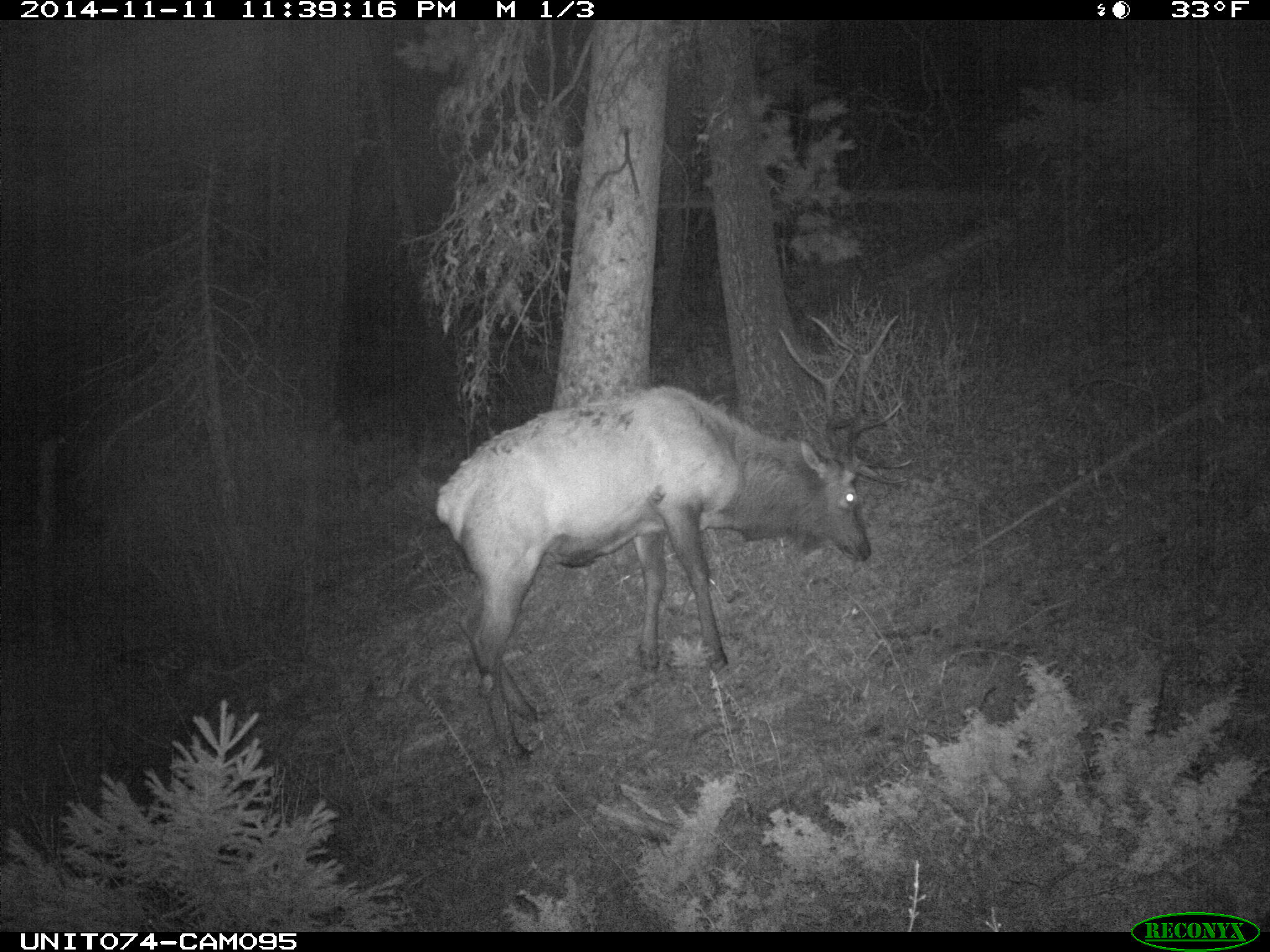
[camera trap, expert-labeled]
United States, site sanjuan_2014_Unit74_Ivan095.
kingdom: Animalia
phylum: Chordata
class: Mammalia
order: Artiodactyla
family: Cervidae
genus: Cervus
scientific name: Cervus elaphus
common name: red deer